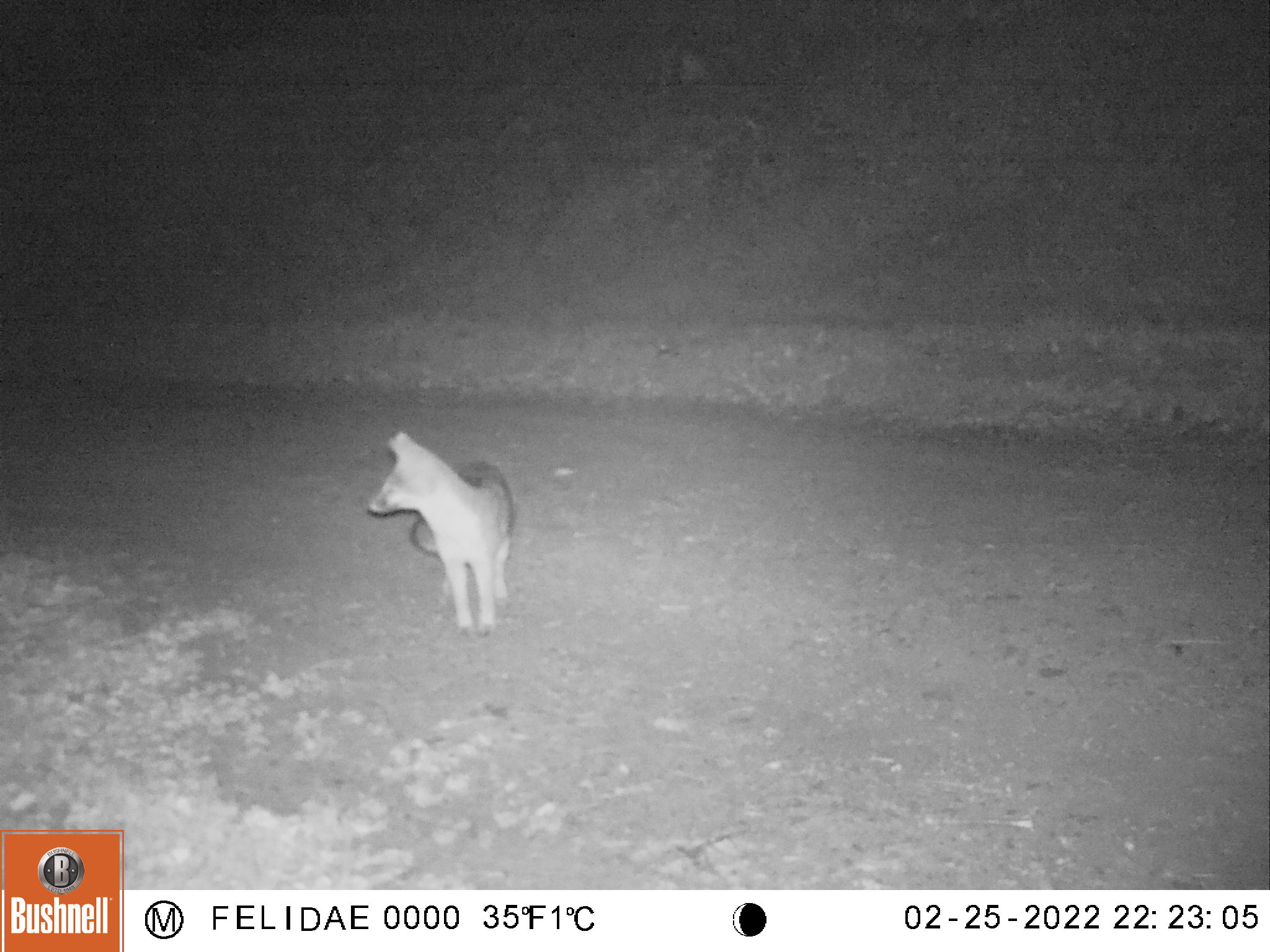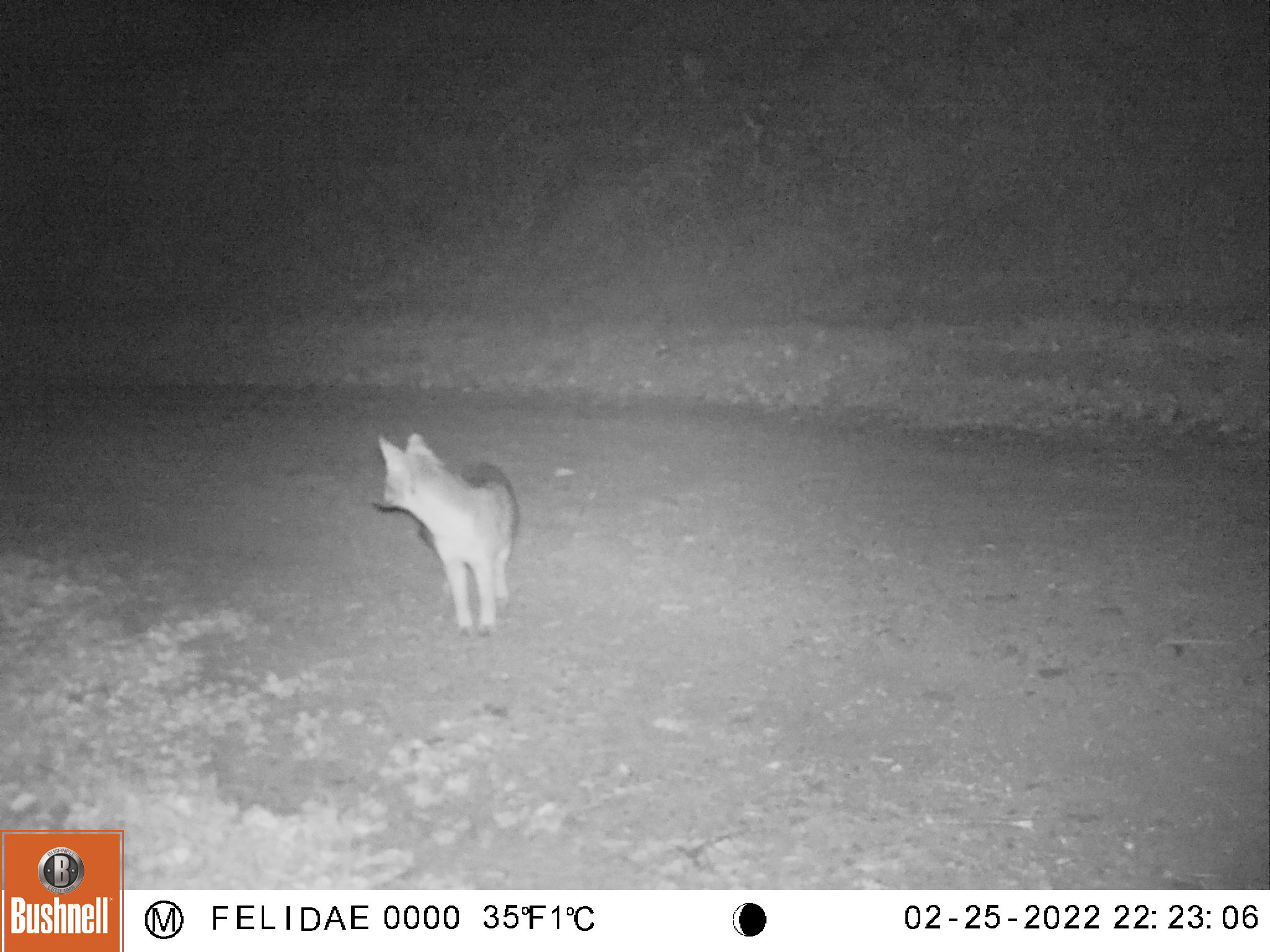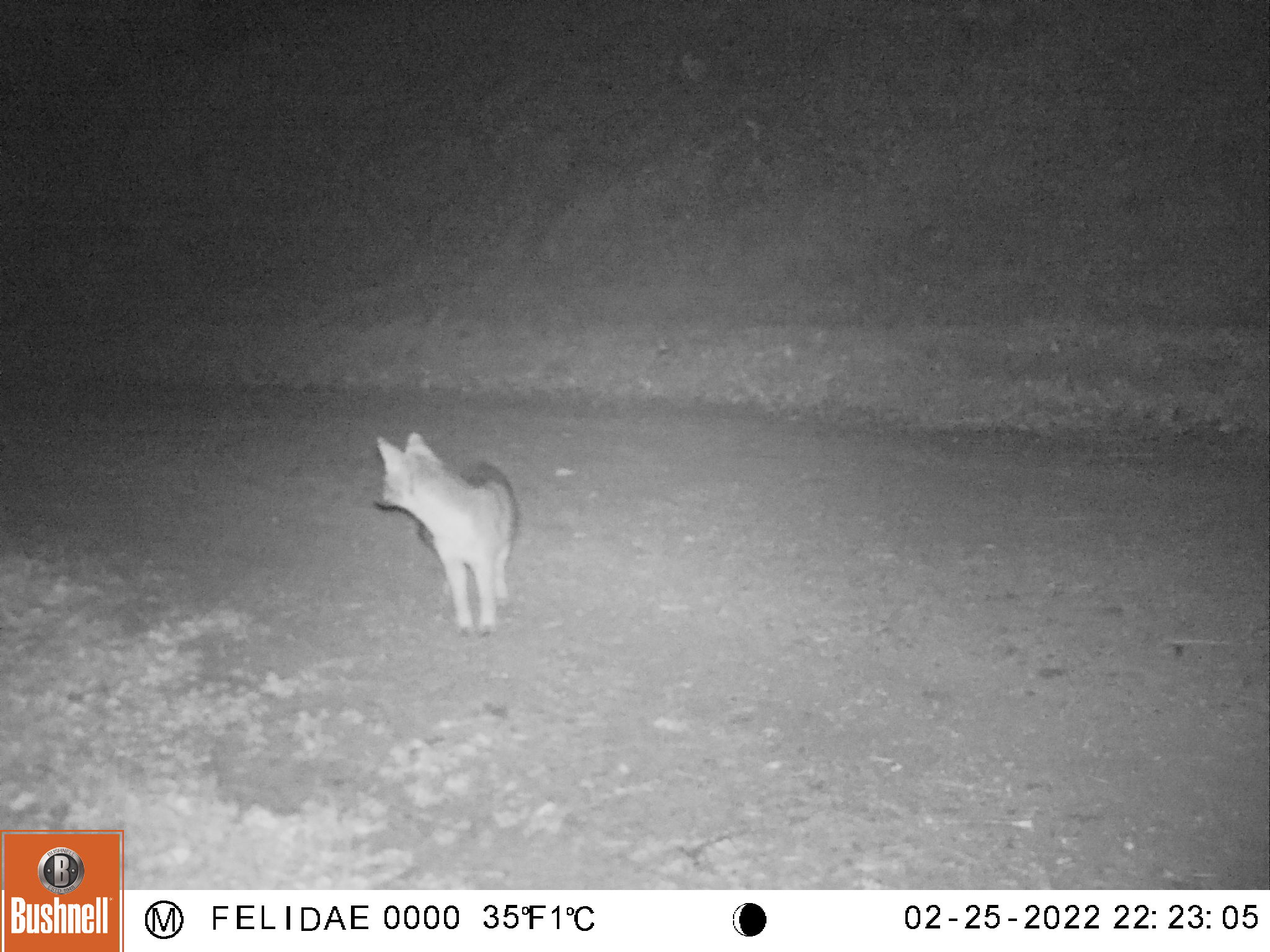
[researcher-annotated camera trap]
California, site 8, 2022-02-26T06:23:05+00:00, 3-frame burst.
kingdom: Animalia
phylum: Chordata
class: Mammalia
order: Carnivora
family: Canidae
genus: Urocyon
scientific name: Urocyon cinereoargenteus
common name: gray fox